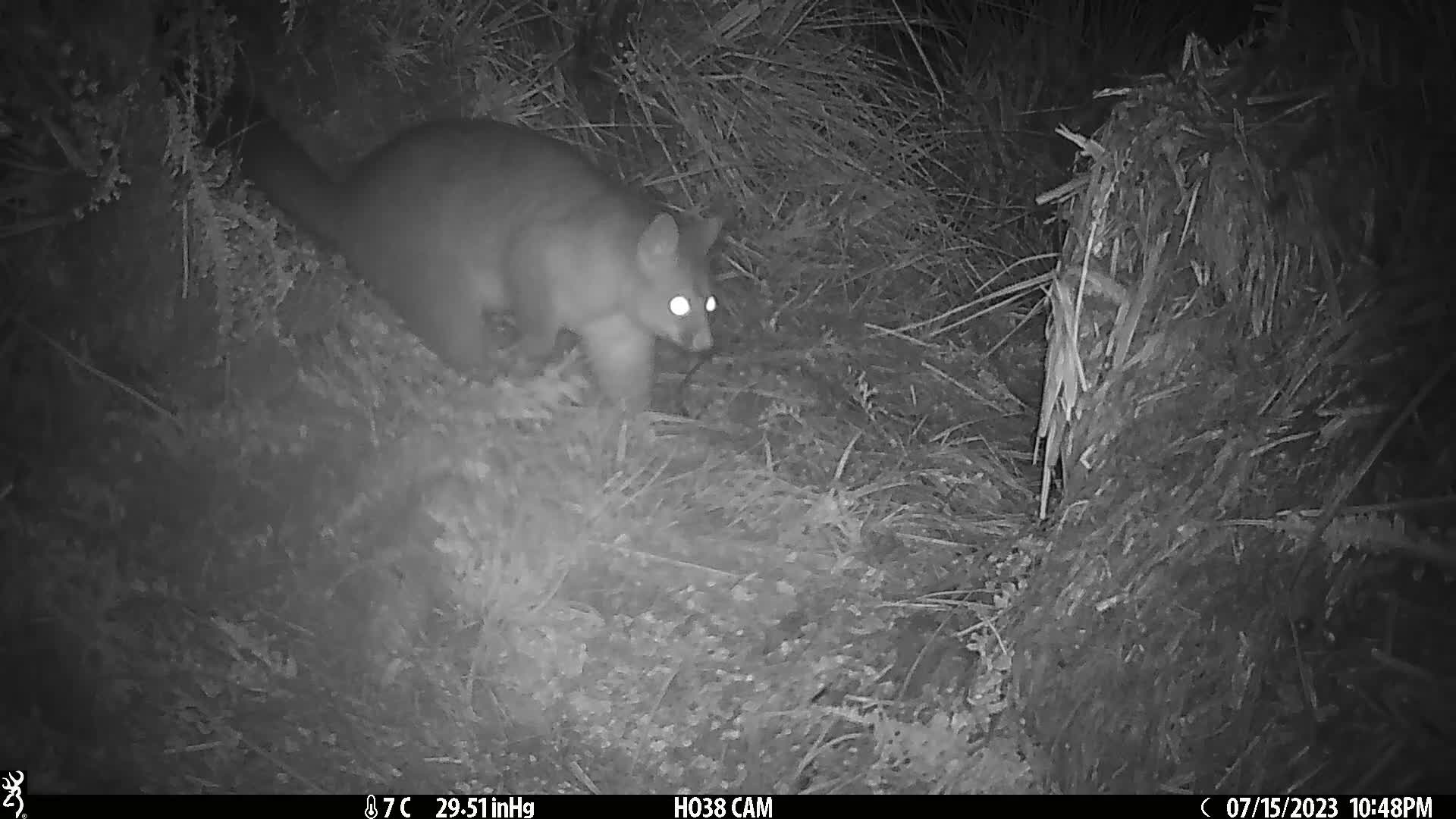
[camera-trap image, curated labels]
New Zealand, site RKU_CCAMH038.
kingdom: Animalia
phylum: Chordata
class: Mammalia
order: Diprotodontia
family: Phalangeridae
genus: Trichosurus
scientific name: Trichosurus vulpecula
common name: common brushtail possum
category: possum